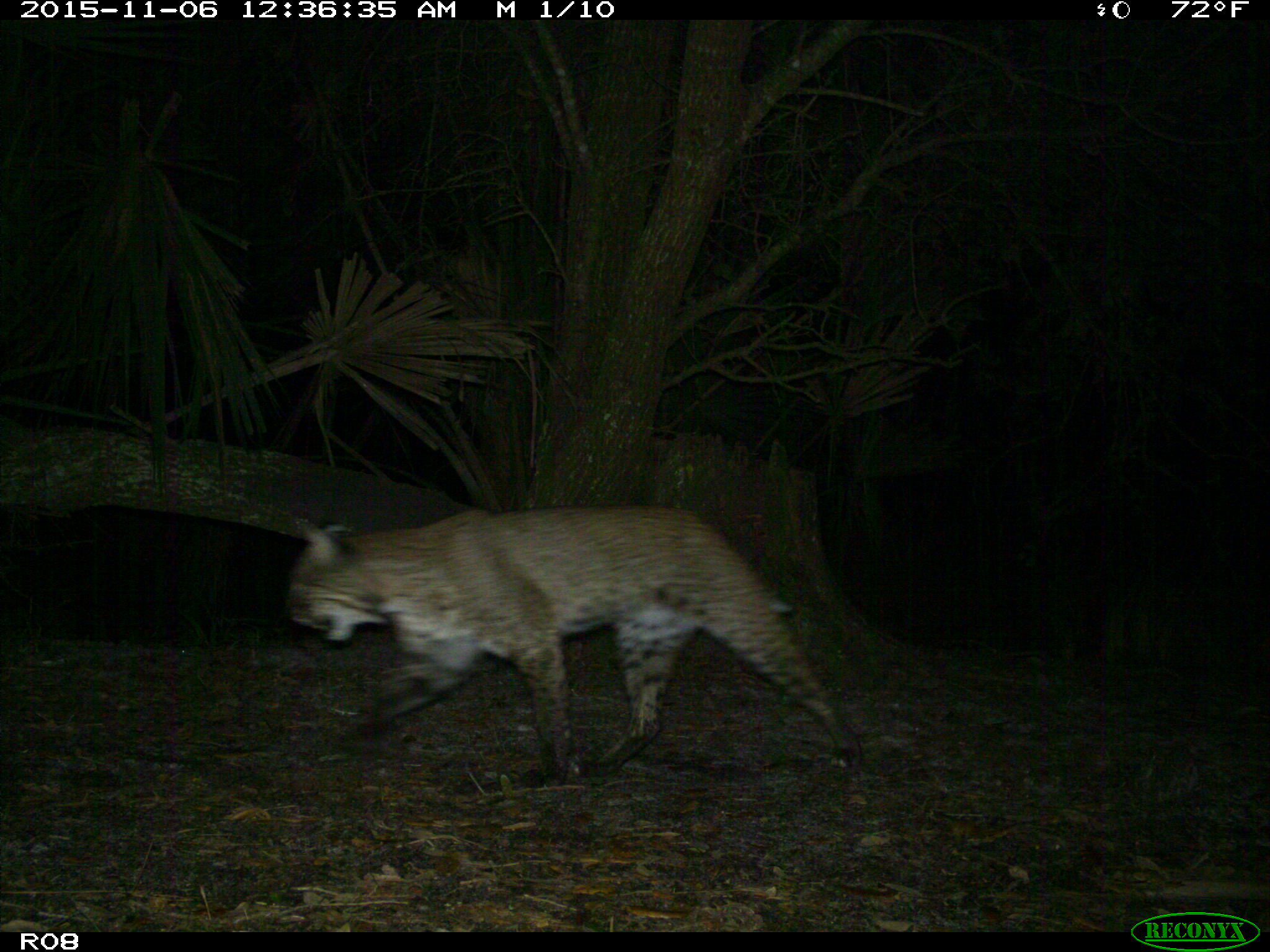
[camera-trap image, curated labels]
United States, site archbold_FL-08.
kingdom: Animalia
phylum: Chordata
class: Mammalia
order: Carnivora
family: Felidae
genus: Lynx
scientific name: Lynx rufus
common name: bobcat